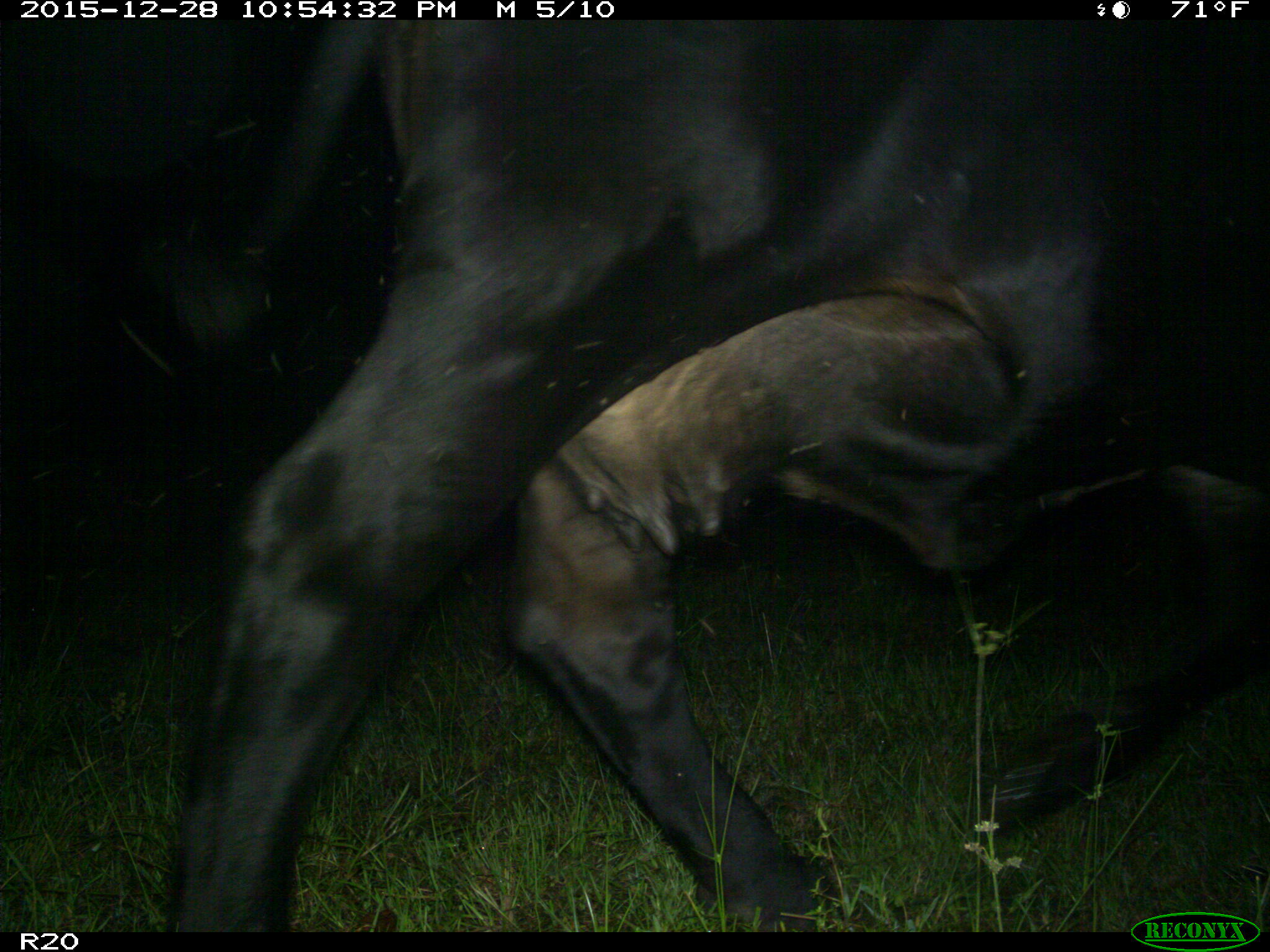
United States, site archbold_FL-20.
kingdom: Animalia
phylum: Chordata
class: Mammalia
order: Artiodactyla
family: Bovidae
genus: Bos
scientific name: Bos taurus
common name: domestic cow